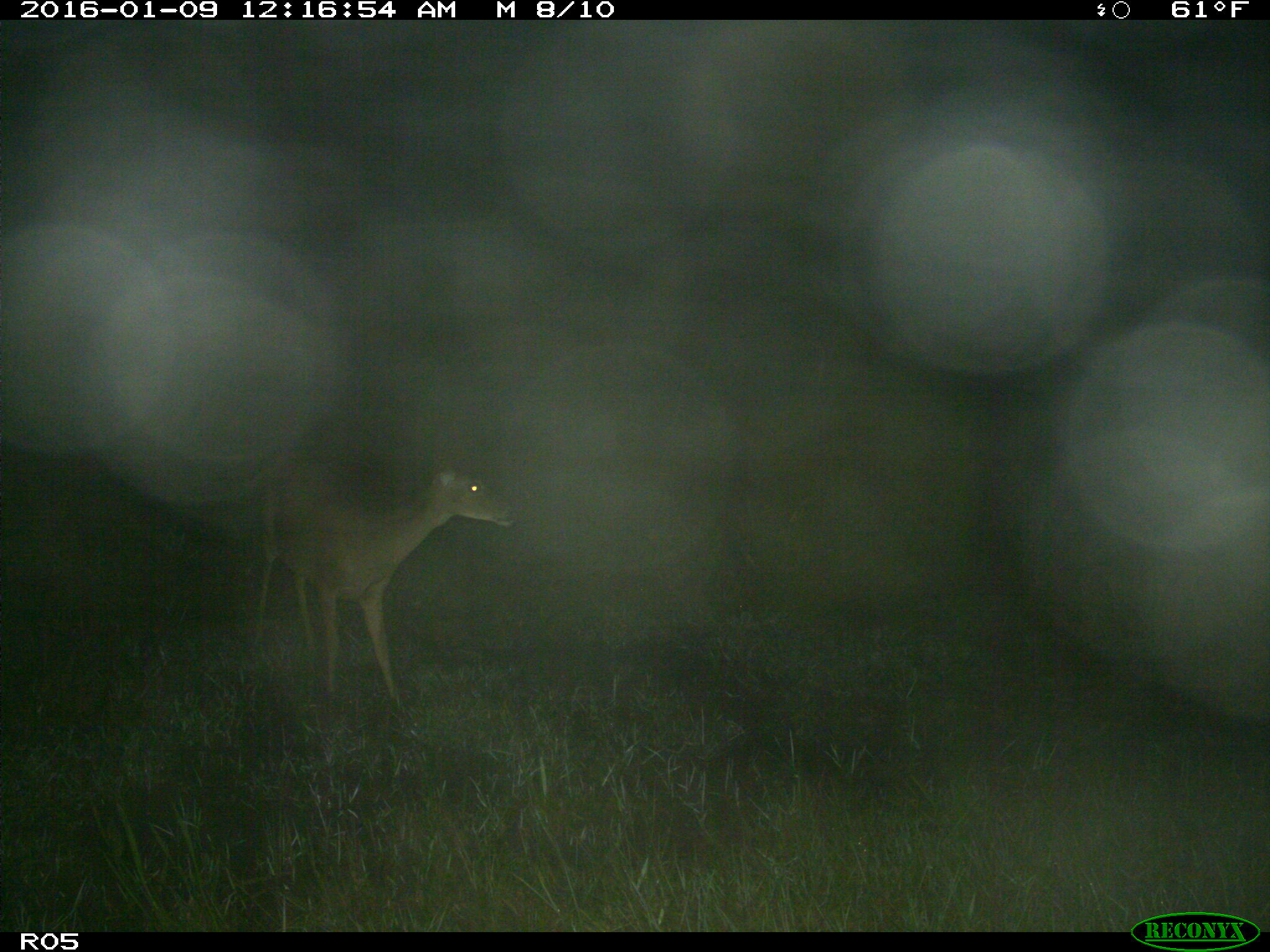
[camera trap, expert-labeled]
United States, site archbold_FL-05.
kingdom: Animalia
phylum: Chordata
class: Mammalia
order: Artiodactyla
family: Cervidae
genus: Odocoileus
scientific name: Odocoileus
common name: deer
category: unidentified deer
Unidentified deer (deer) (Odocoileus).